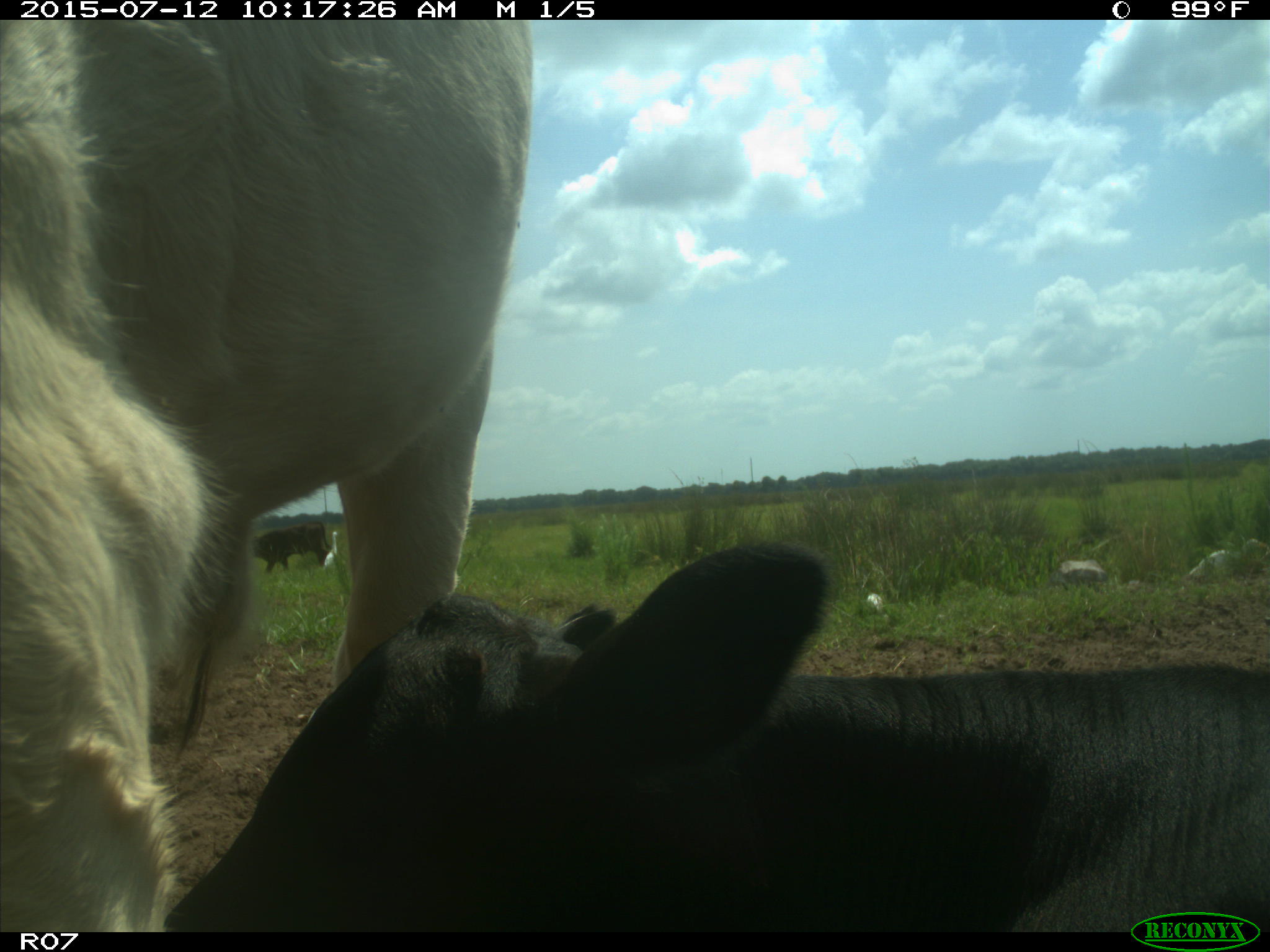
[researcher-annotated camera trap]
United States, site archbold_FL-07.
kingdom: Animalia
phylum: Chordata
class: Mammalia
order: Artiodactyla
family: Bovidae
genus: Bos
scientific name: Bos taurus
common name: domestic cow